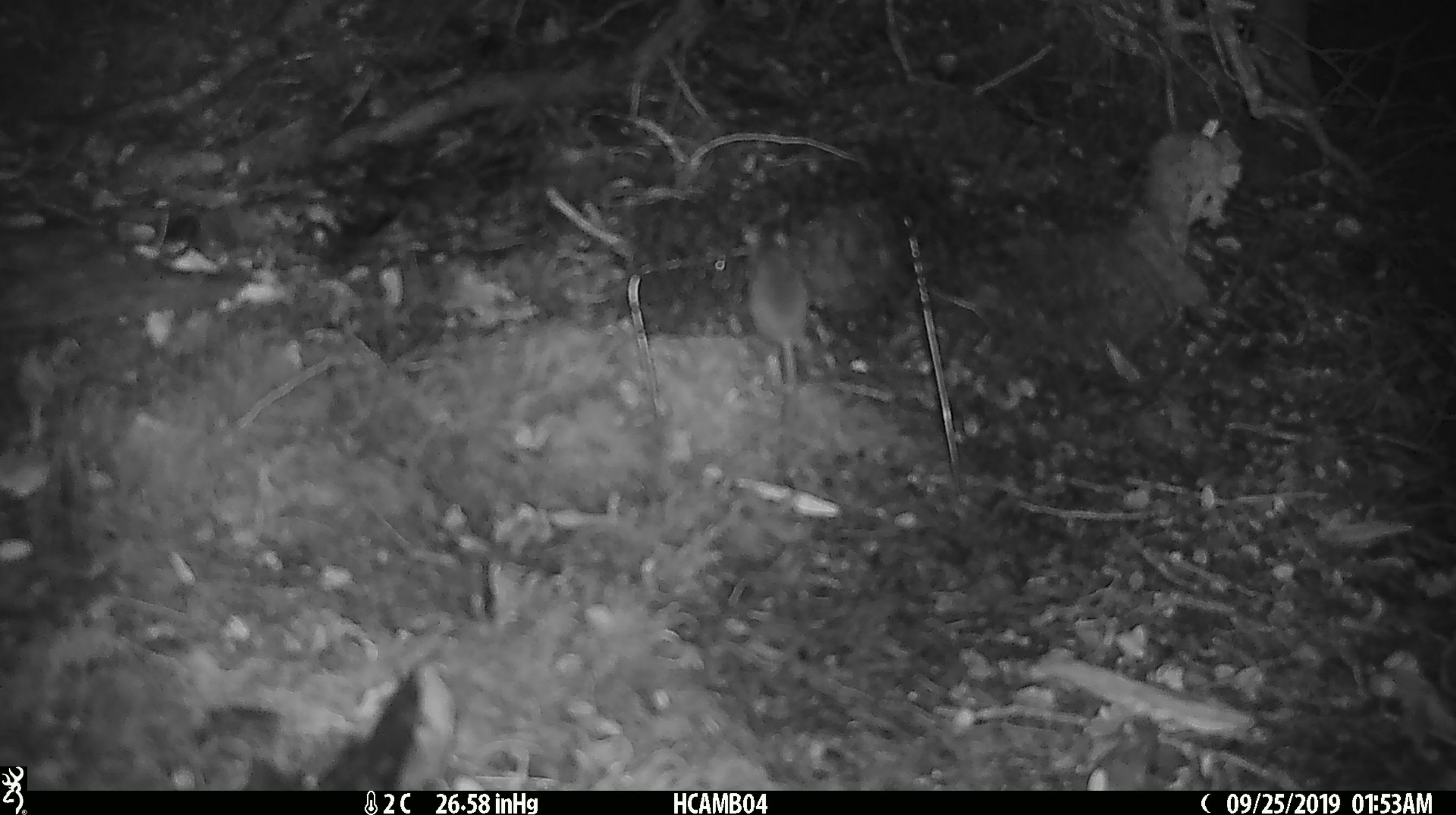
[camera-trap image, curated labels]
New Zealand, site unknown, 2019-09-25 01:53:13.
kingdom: Animalia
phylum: Chordata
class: Mammalia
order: Rodentia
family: Muridae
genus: Mus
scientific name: Mus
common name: mouse